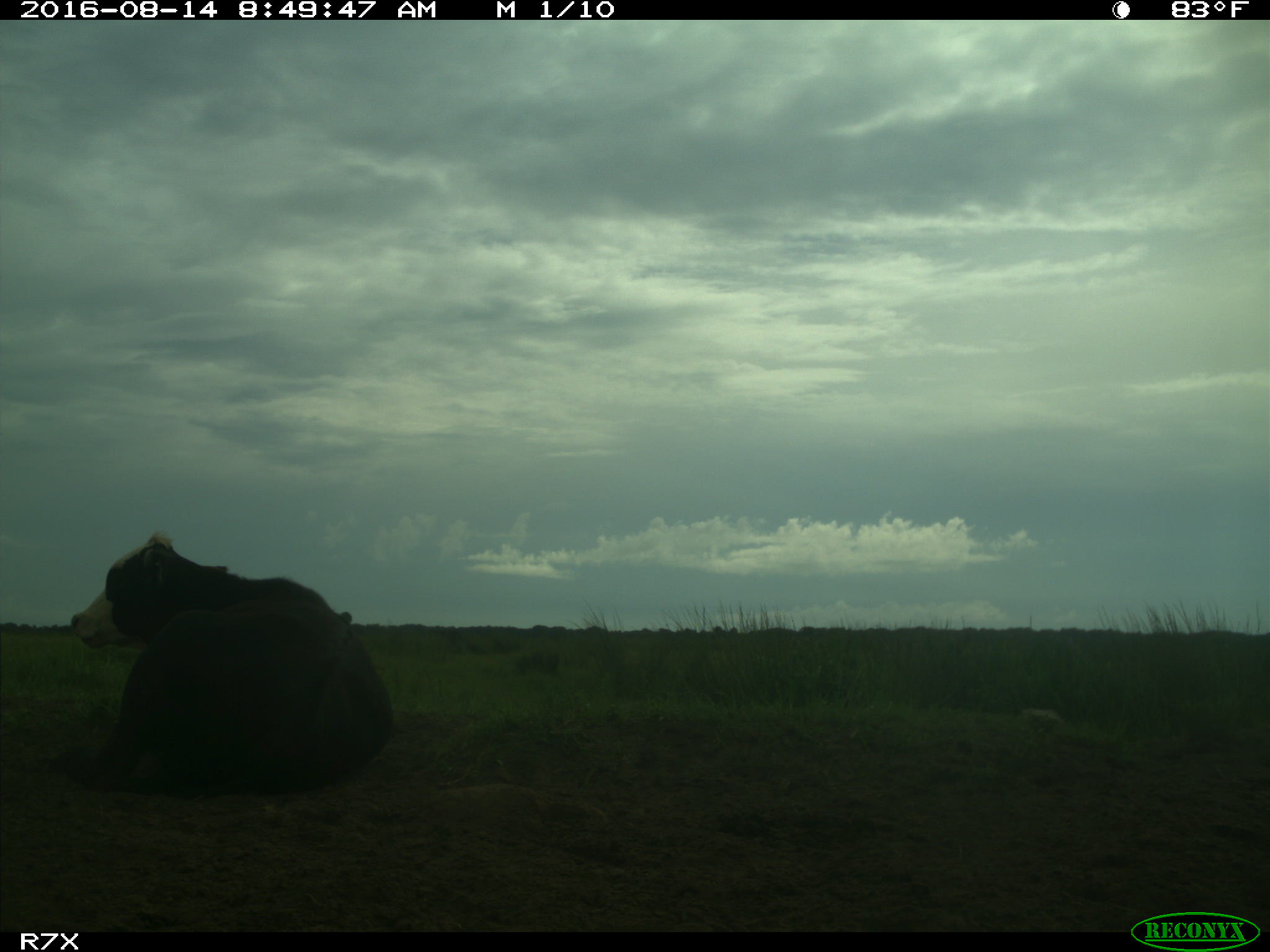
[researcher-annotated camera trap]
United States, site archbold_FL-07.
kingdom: Animalia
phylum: Chordata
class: Mammalia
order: Artiodactyla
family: Bovidae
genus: Bos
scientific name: Bos taurus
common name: domestic cow